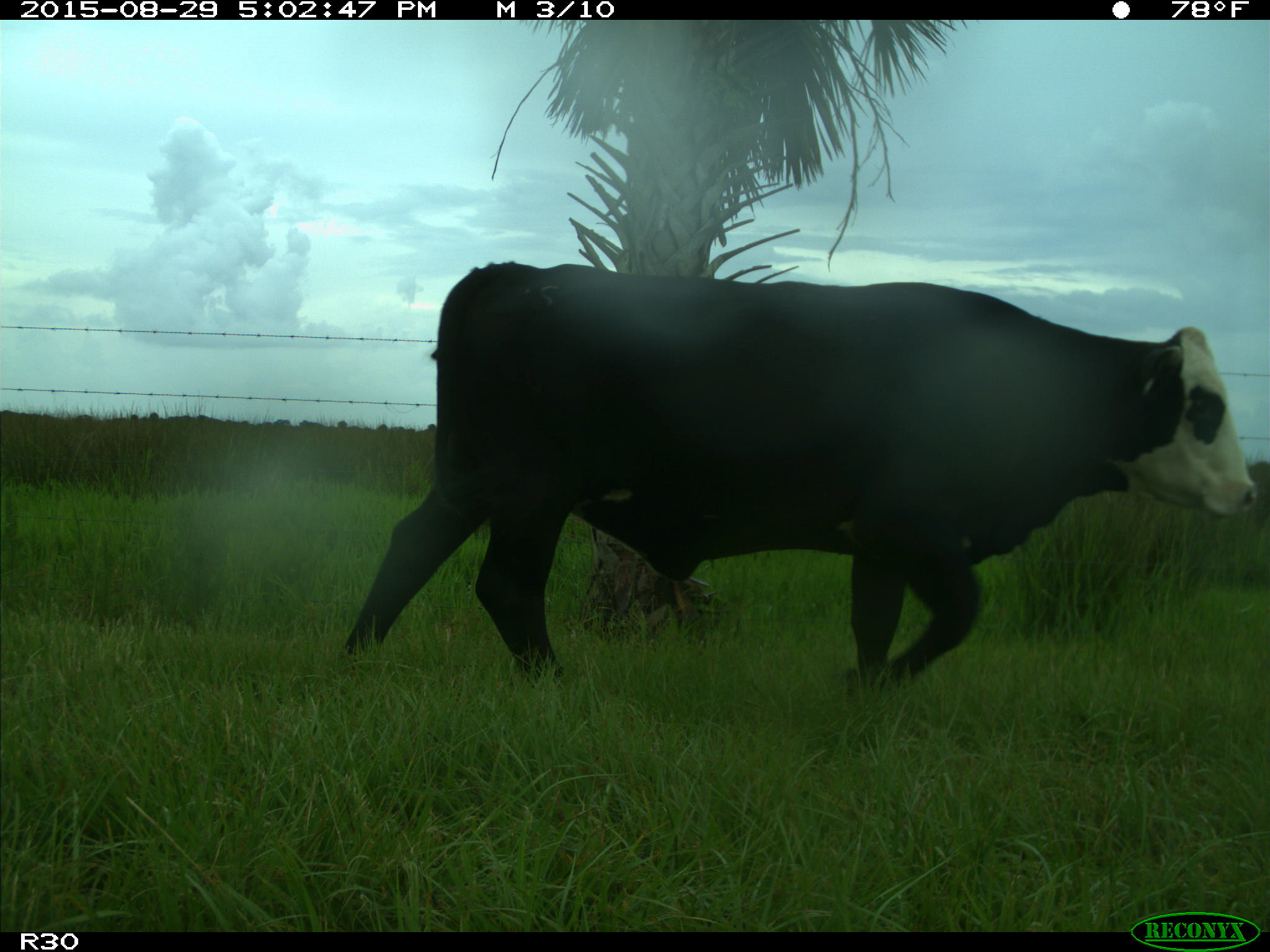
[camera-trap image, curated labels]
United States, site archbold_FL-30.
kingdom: Animalia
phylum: Chordata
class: Mammalia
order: Artiodactyla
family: Bovidae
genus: Bos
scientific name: Bos taurus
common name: domestic cow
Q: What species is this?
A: Bos taurus (domestic cow).